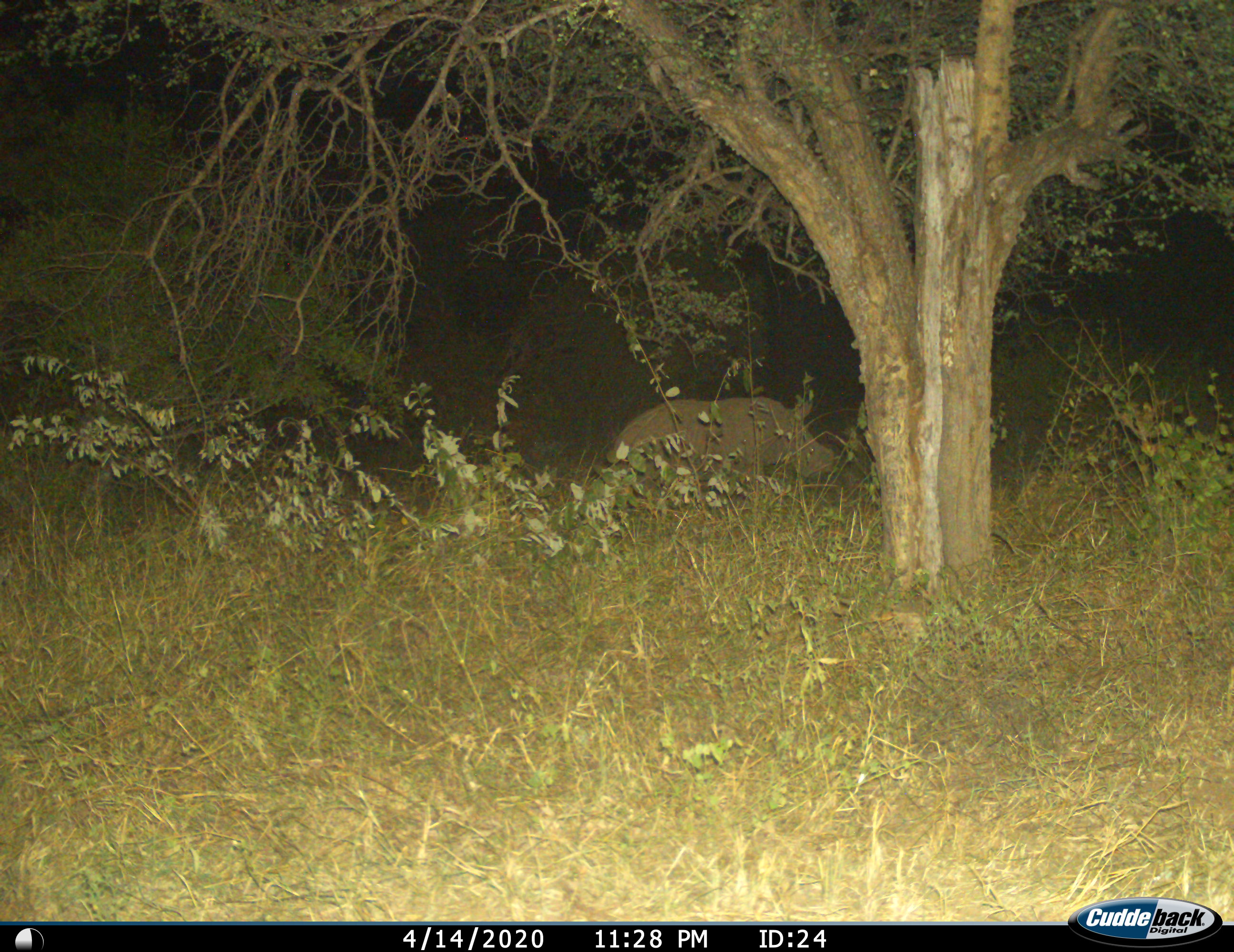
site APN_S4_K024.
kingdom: Animalia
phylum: Chordata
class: Mammalia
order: Perissodactyla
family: Rhinocerotidae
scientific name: Rhinocerotidae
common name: unknown rhinoceros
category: rhinocerosunknown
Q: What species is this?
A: Rhinocerosunknown (unknown rhinoceros) (Rhinocerotidae).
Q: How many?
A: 1.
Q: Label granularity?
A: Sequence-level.